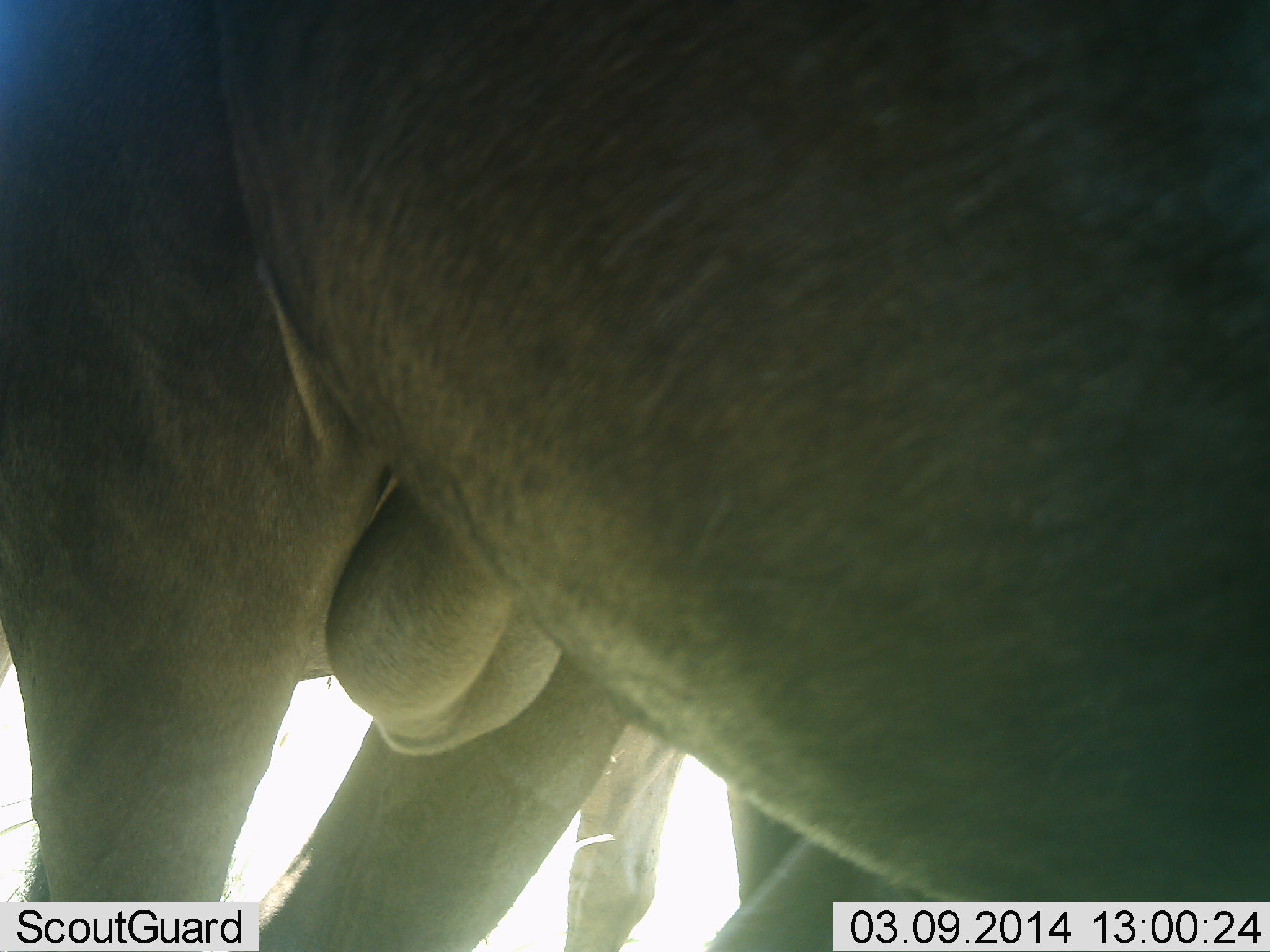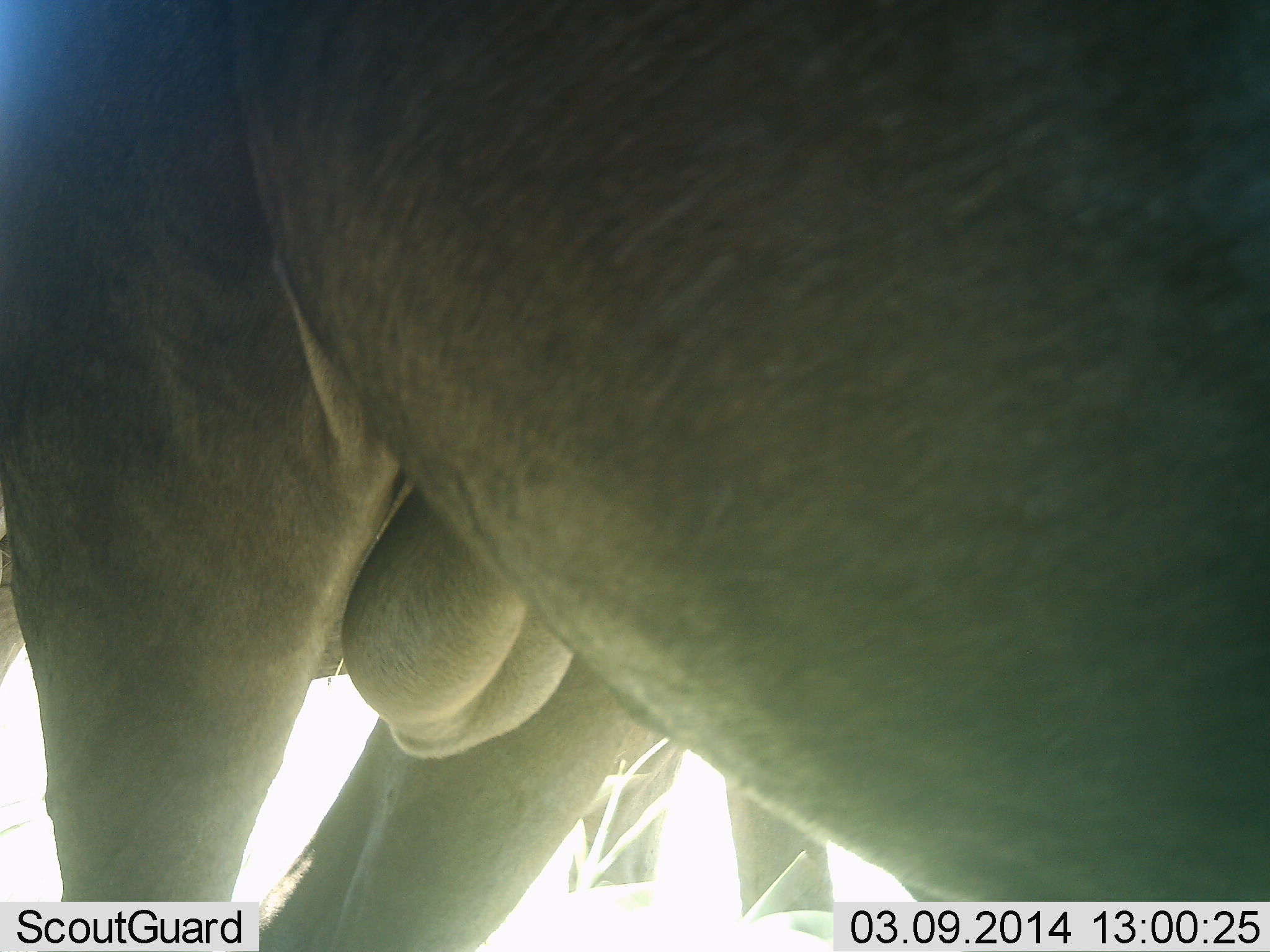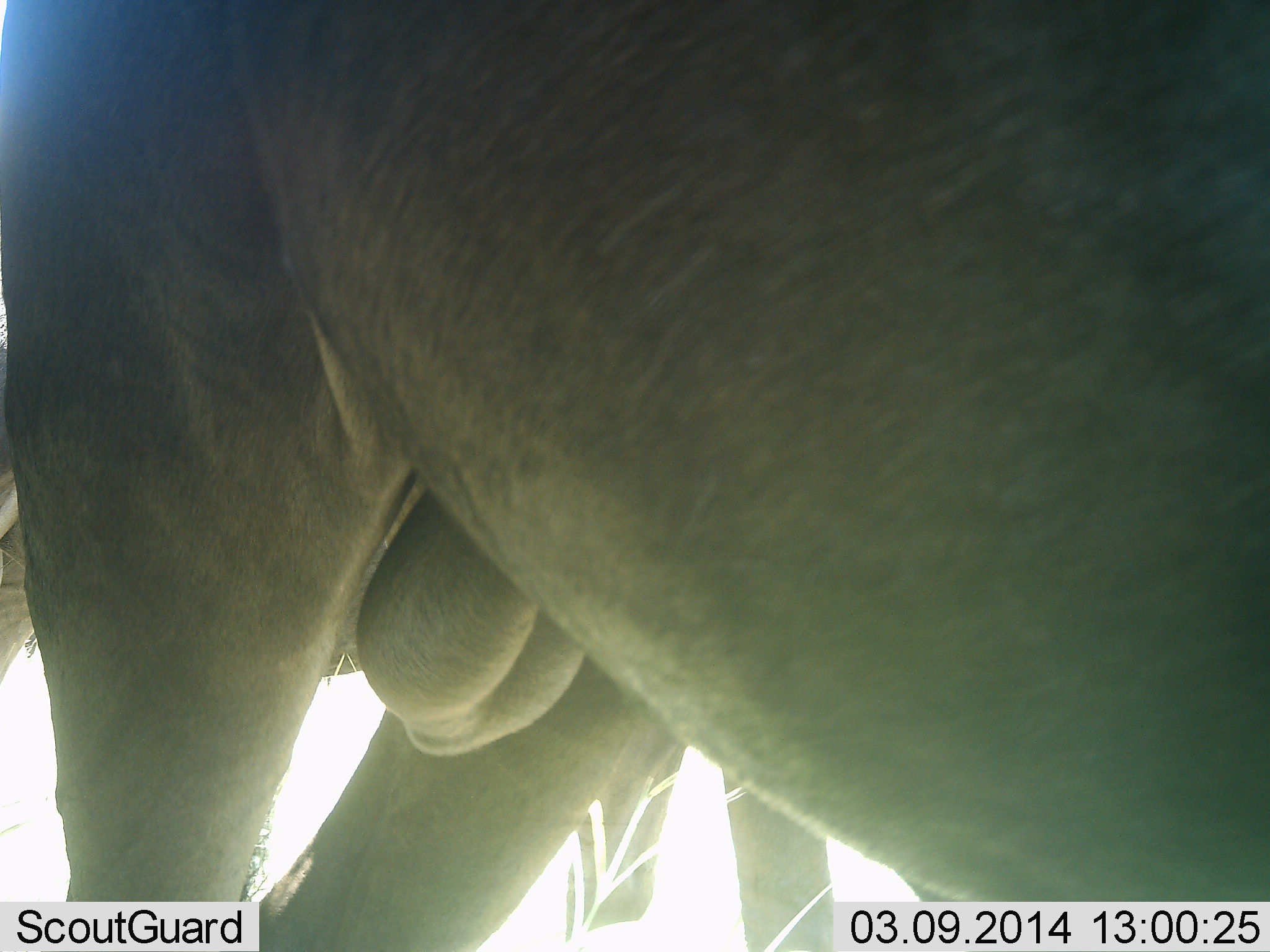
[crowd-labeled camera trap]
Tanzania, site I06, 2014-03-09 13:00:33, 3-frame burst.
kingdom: Animalia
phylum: Chordata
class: Mammalia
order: Artiodactyla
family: Bovidae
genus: Connochaetes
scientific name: Connochaetes taurinus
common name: blue wildebeest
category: wildebeest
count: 2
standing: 100%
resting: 10%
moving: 0%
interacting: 0%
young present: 0%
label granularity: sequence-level